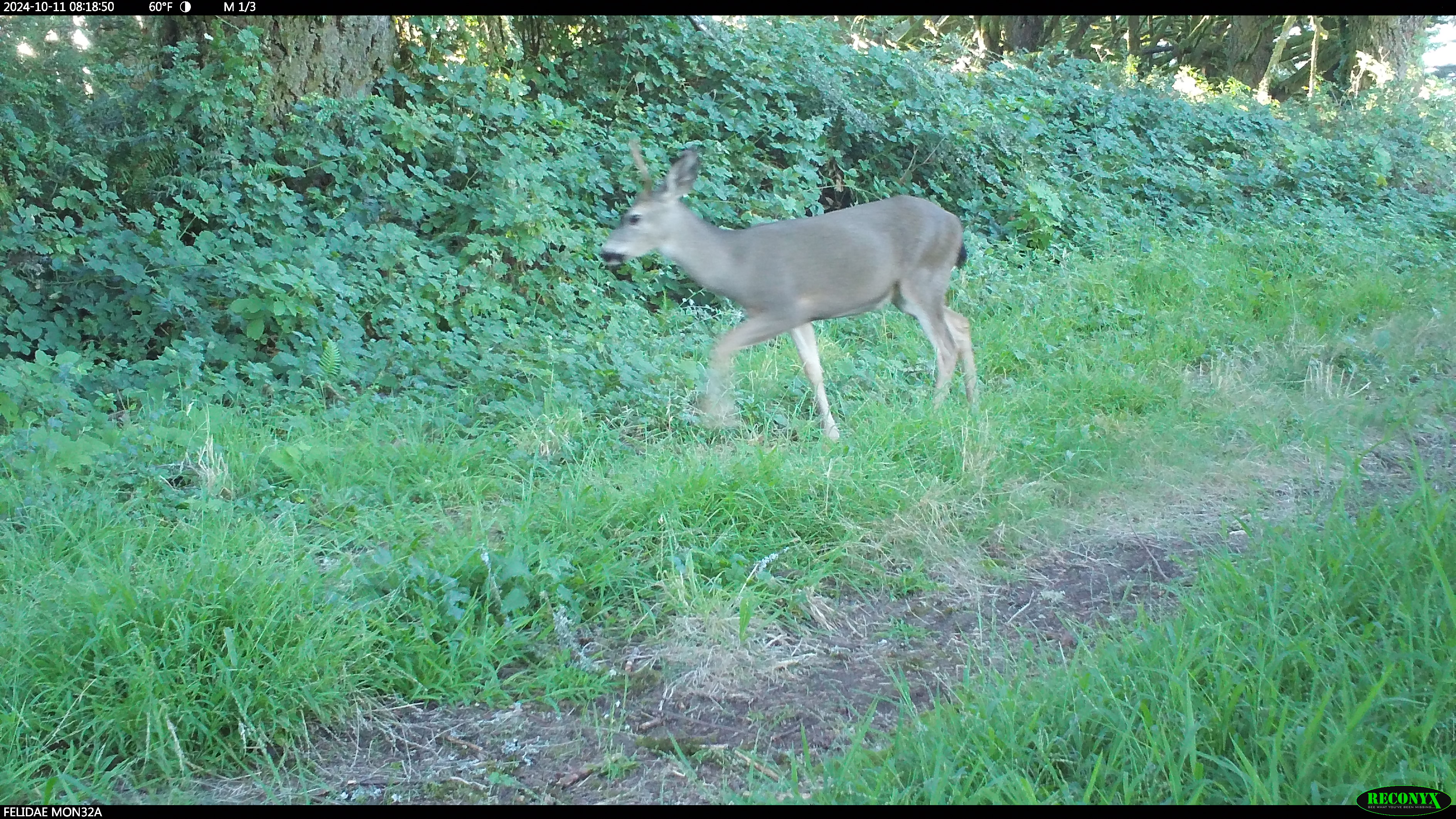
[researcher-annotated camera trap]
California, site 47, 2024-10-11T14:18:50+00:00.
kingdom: Animalia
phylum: Chordata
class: Mammalia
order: Artiodactyla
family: Cervidae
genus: Odocoileus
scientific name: Odocoileus hemionus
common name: mule deer